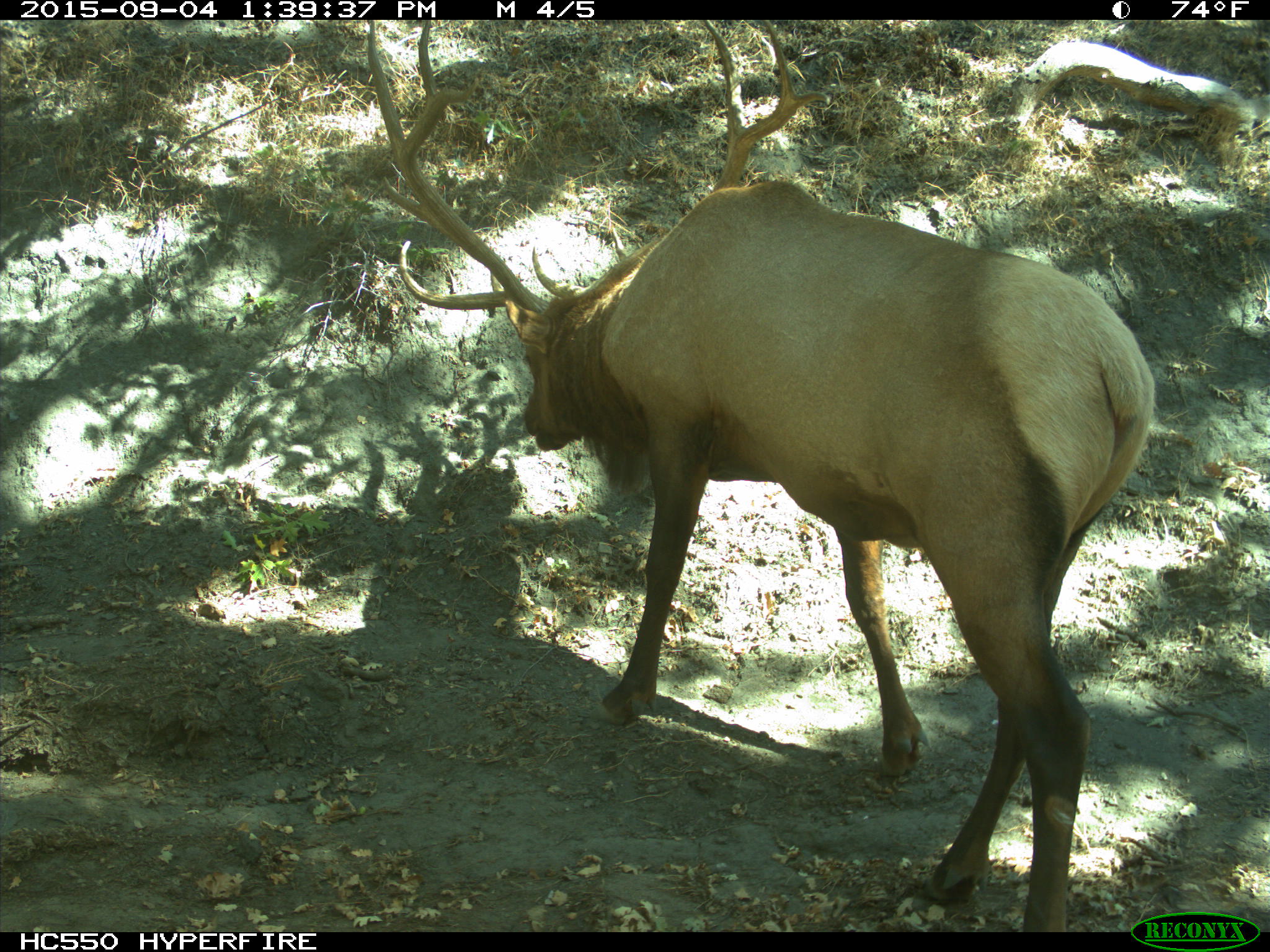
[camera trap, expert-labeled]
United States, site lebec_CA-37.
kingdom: Animalia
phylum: Chordata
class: Mammalia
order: Artiodactyla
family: Cervidae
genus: Cervus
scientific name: Cervus canadensis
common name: elk